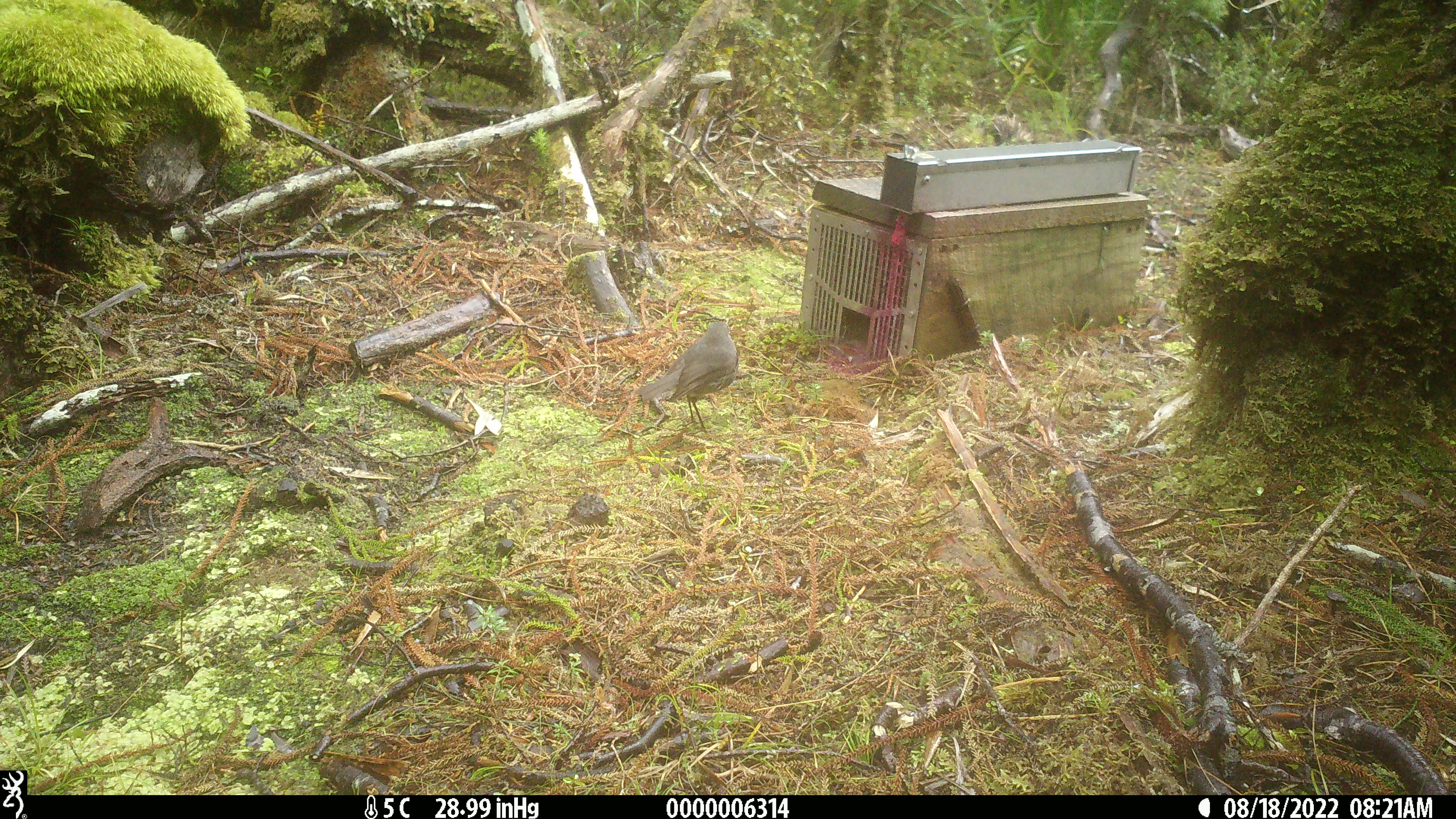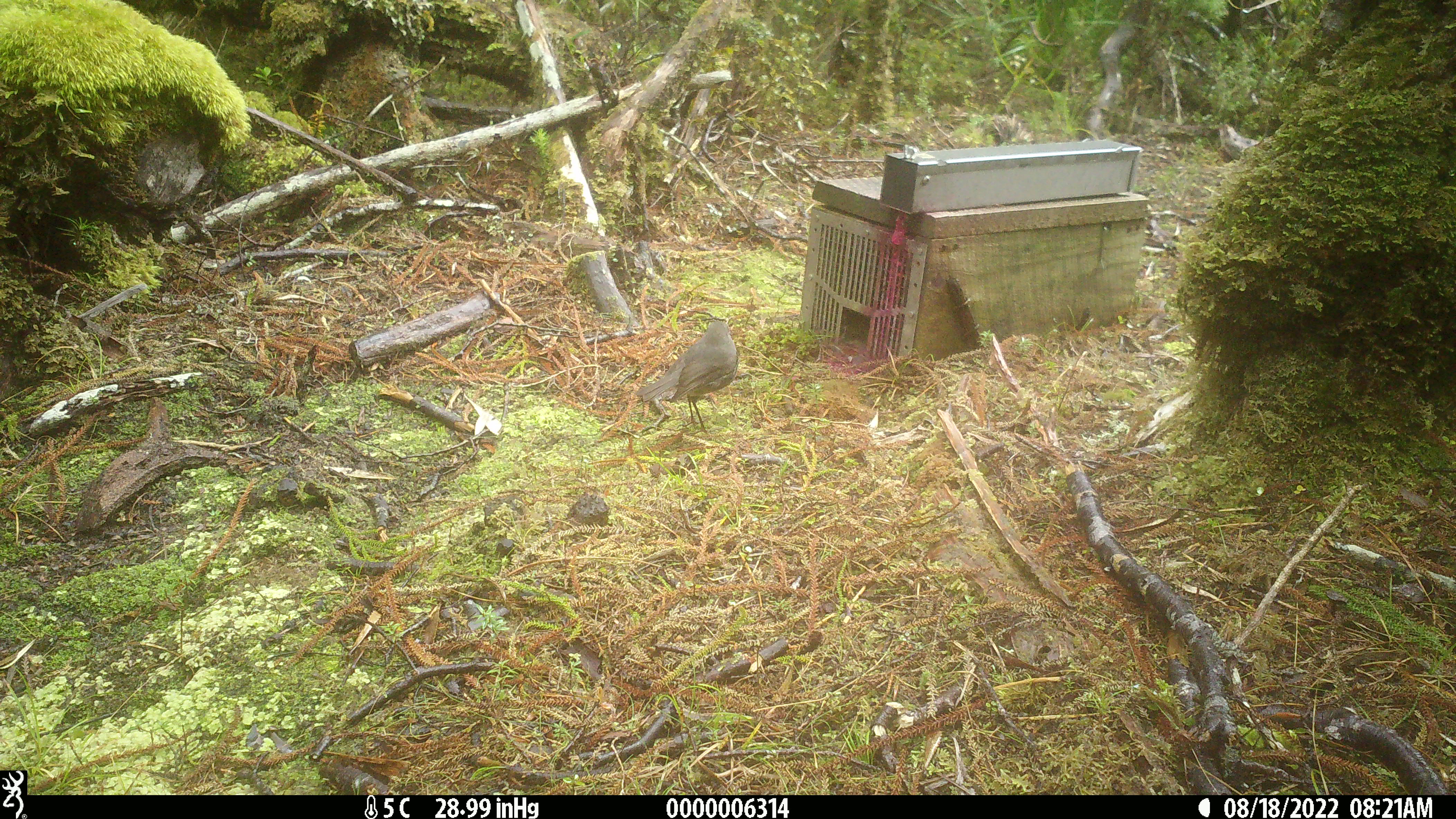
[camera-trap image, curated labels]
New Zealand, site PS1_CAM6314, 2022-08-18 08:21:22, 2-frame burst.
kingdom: Animalia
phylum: Chordata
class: Aves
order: Passeriformes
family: Petroicidae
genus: Petroica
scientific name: Petroica australis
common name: new zealand robin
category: robin